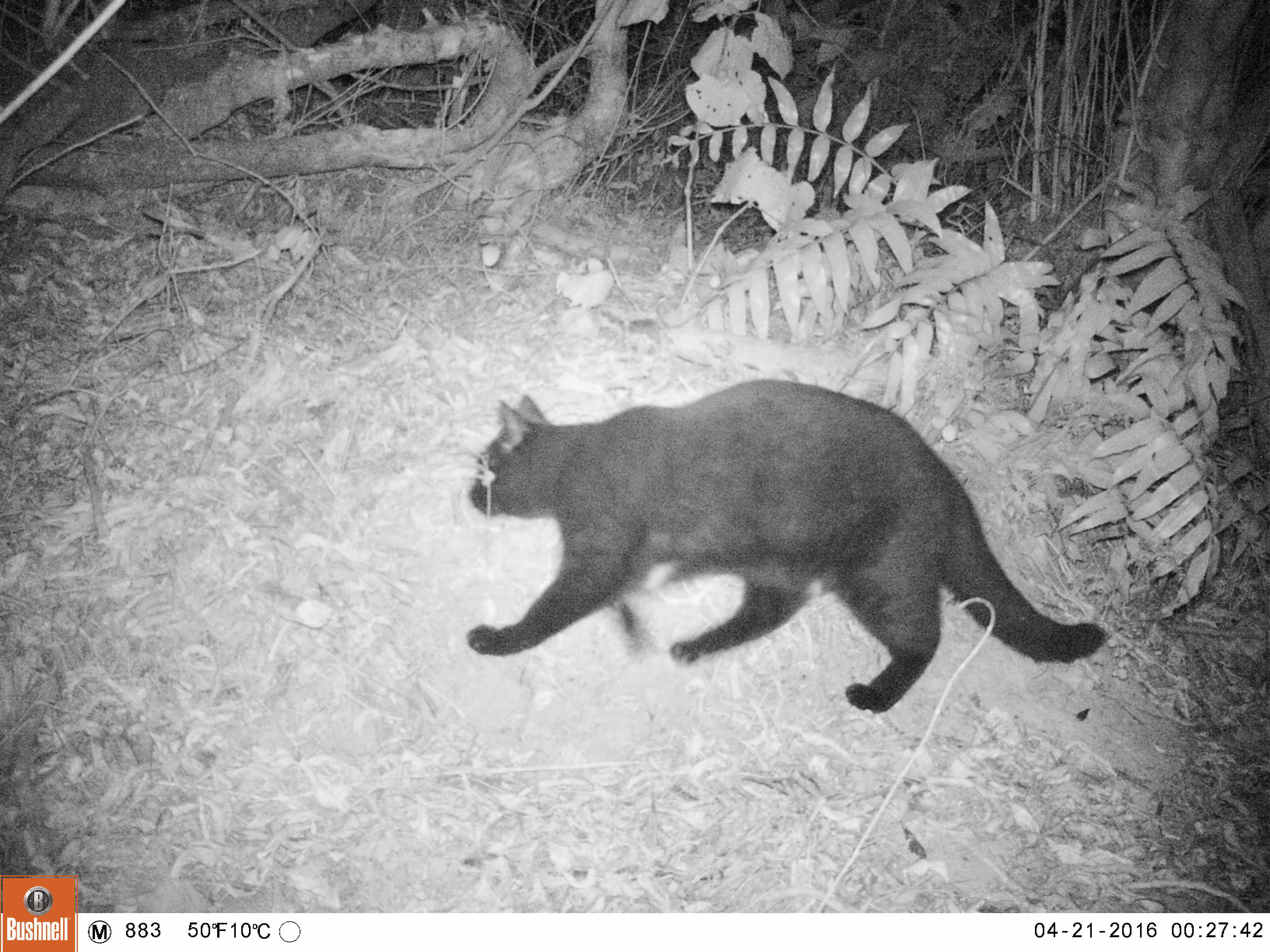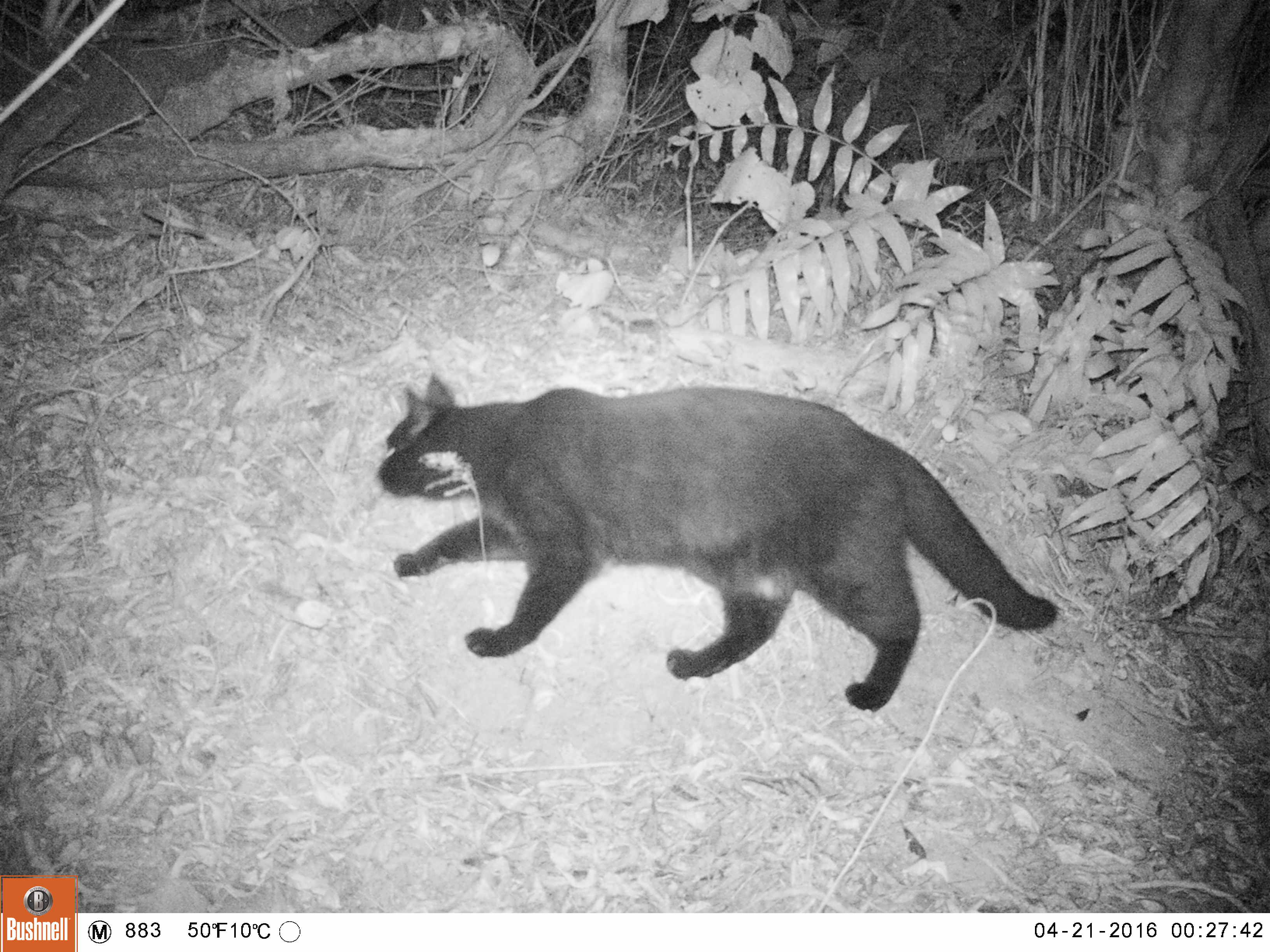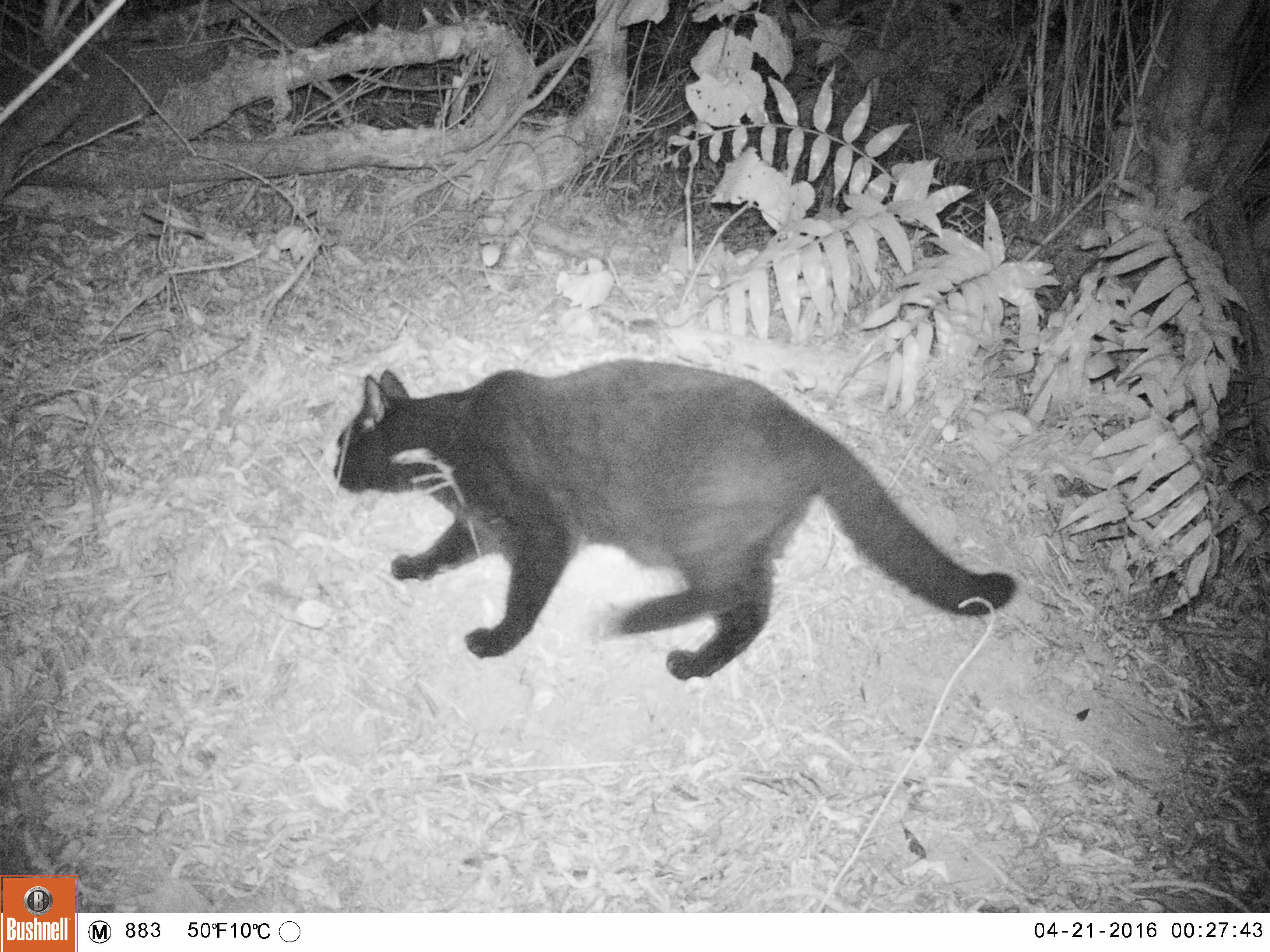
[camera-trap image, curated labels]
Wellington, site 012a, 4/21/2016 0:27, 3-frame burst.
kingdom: Animalia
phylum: Chordata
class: Mammalia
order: Carnivora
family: Felidae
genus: Felis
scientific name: Felis catus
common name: cat